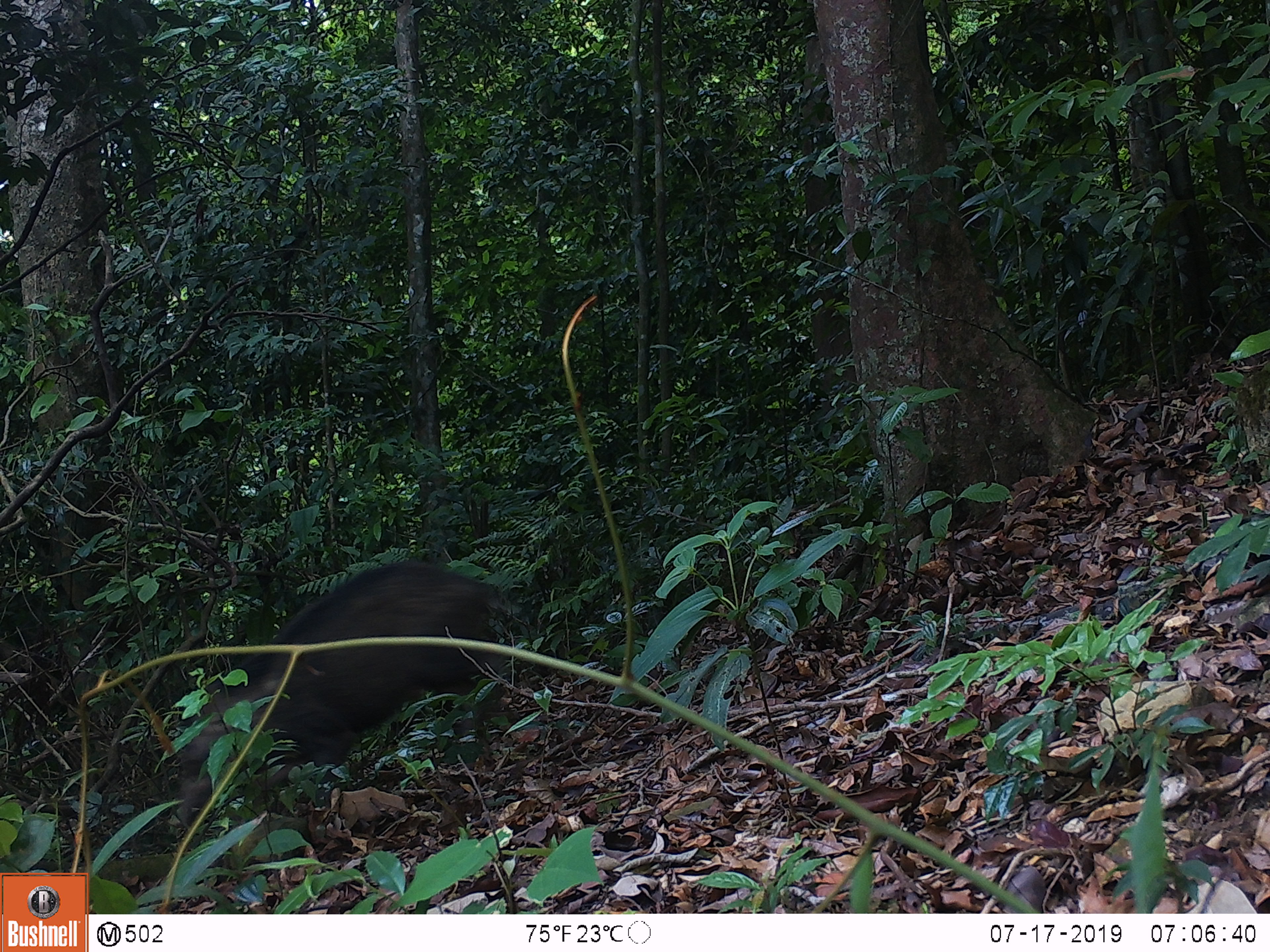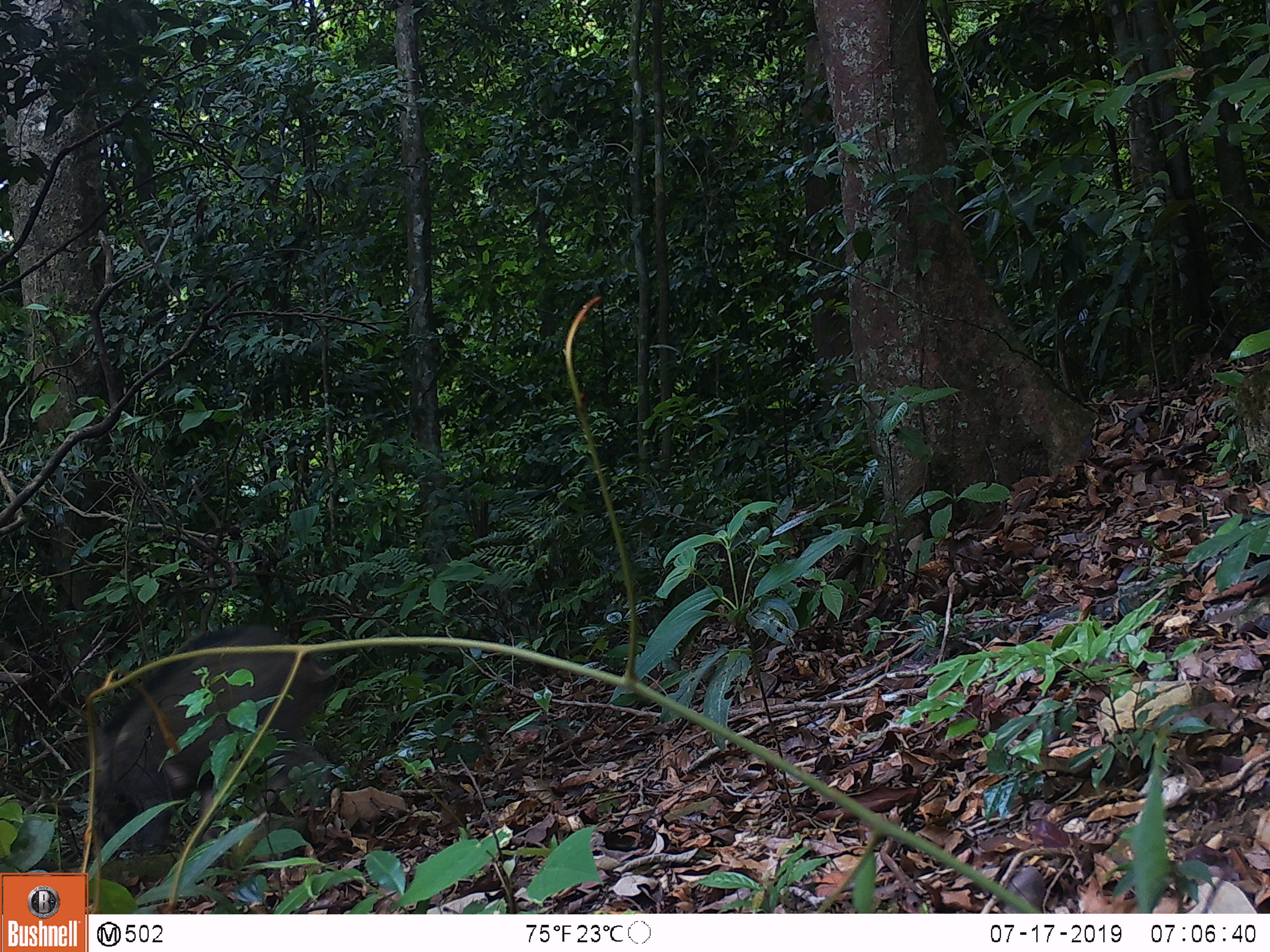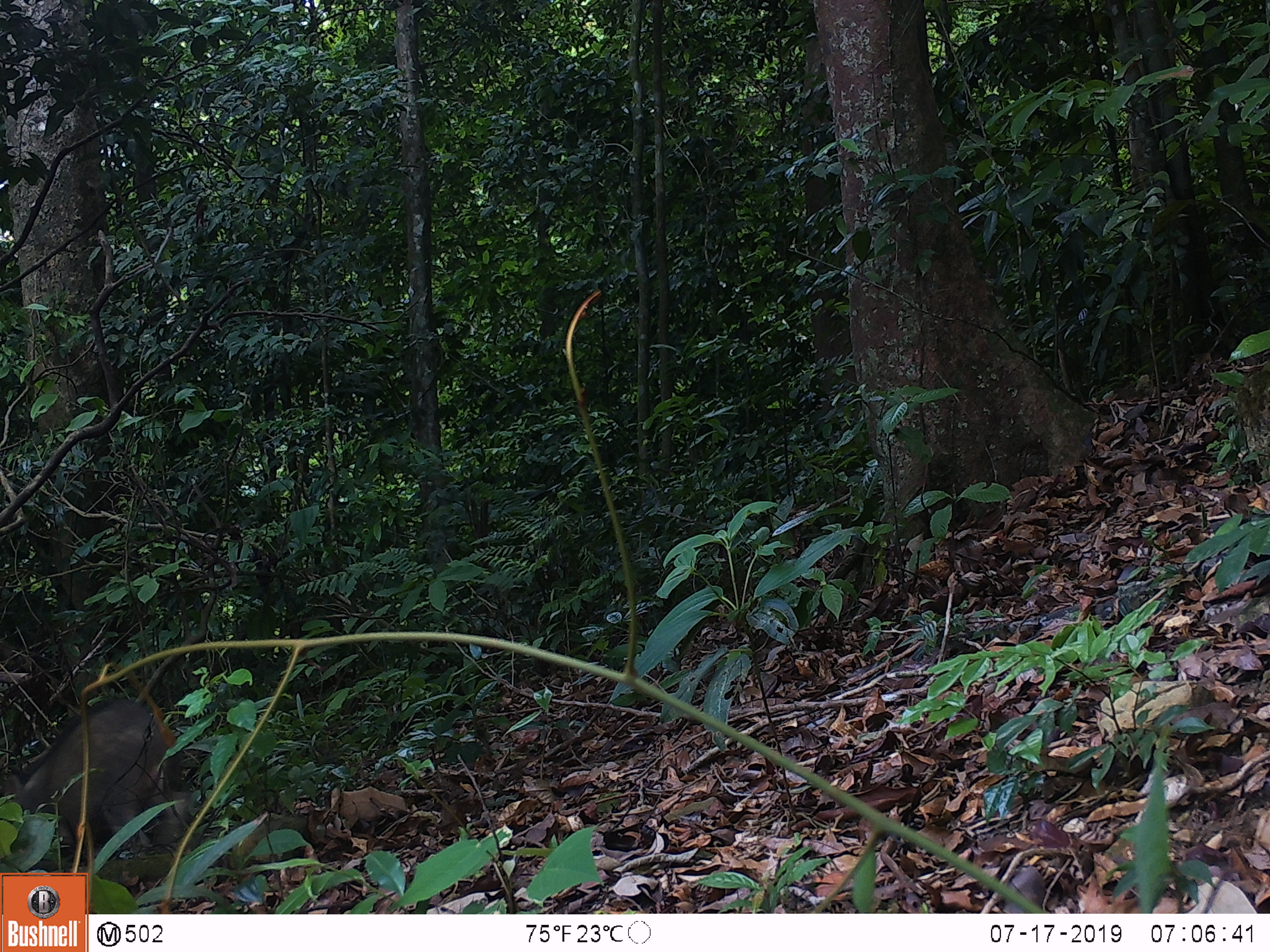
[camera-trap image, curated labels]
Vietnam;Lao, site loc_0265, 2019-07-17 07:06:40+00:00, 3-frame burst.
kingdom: Animalia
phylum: Chordata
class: Mammalia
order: Artiodactyla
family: Suidae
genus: Sus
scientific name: Sus scrofa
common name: eurasian wild pig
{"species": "eurasian wild pig (Sus scrofa)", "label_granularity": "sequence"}